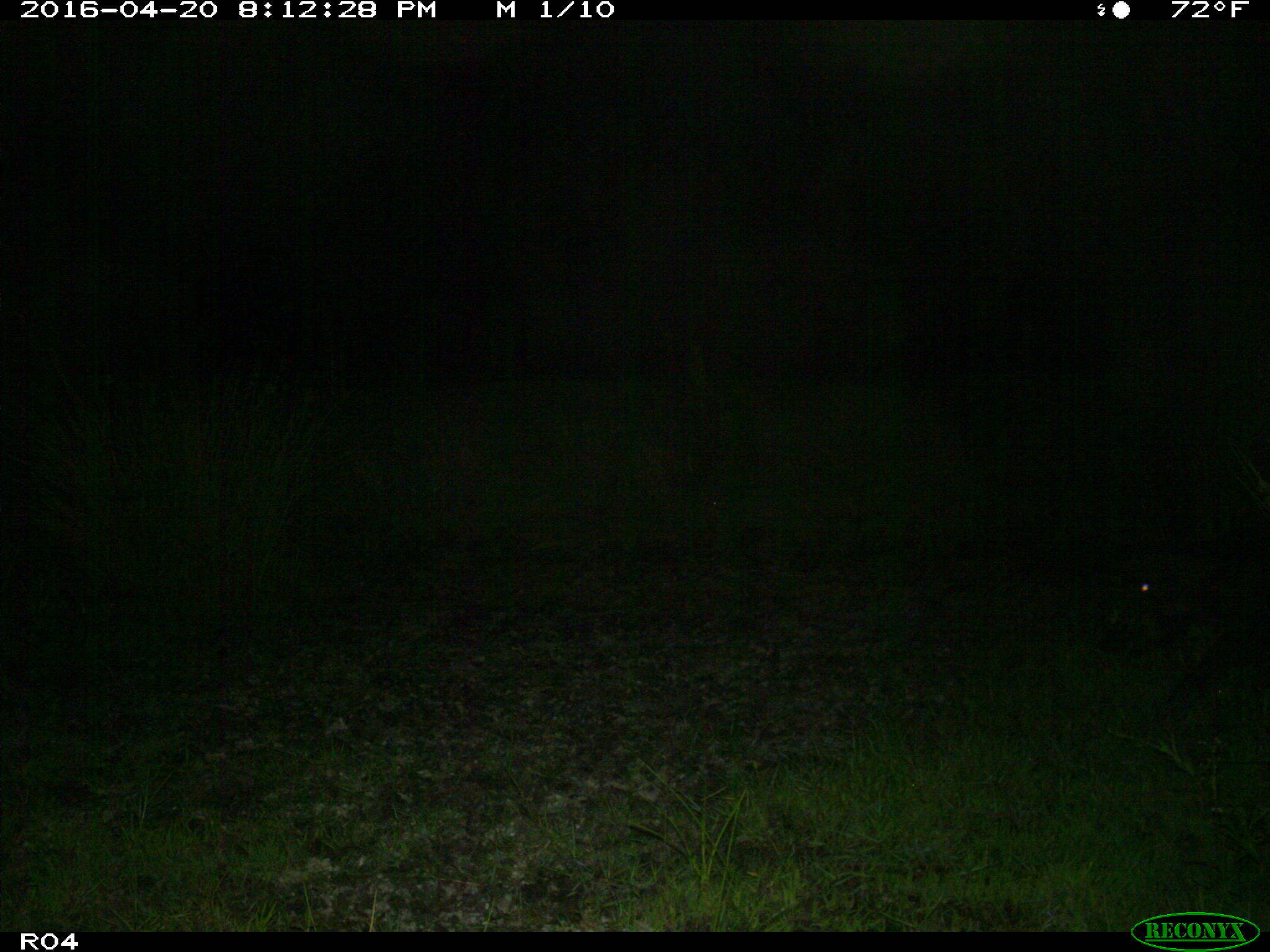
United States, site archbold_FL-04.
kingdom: Animalia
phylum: Chordata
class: Mammalia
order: Artiodactyla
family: Suidae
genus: Sus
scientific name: Sus scrofa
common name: wild boar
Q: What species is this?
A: Sus scrofa (wild boar).